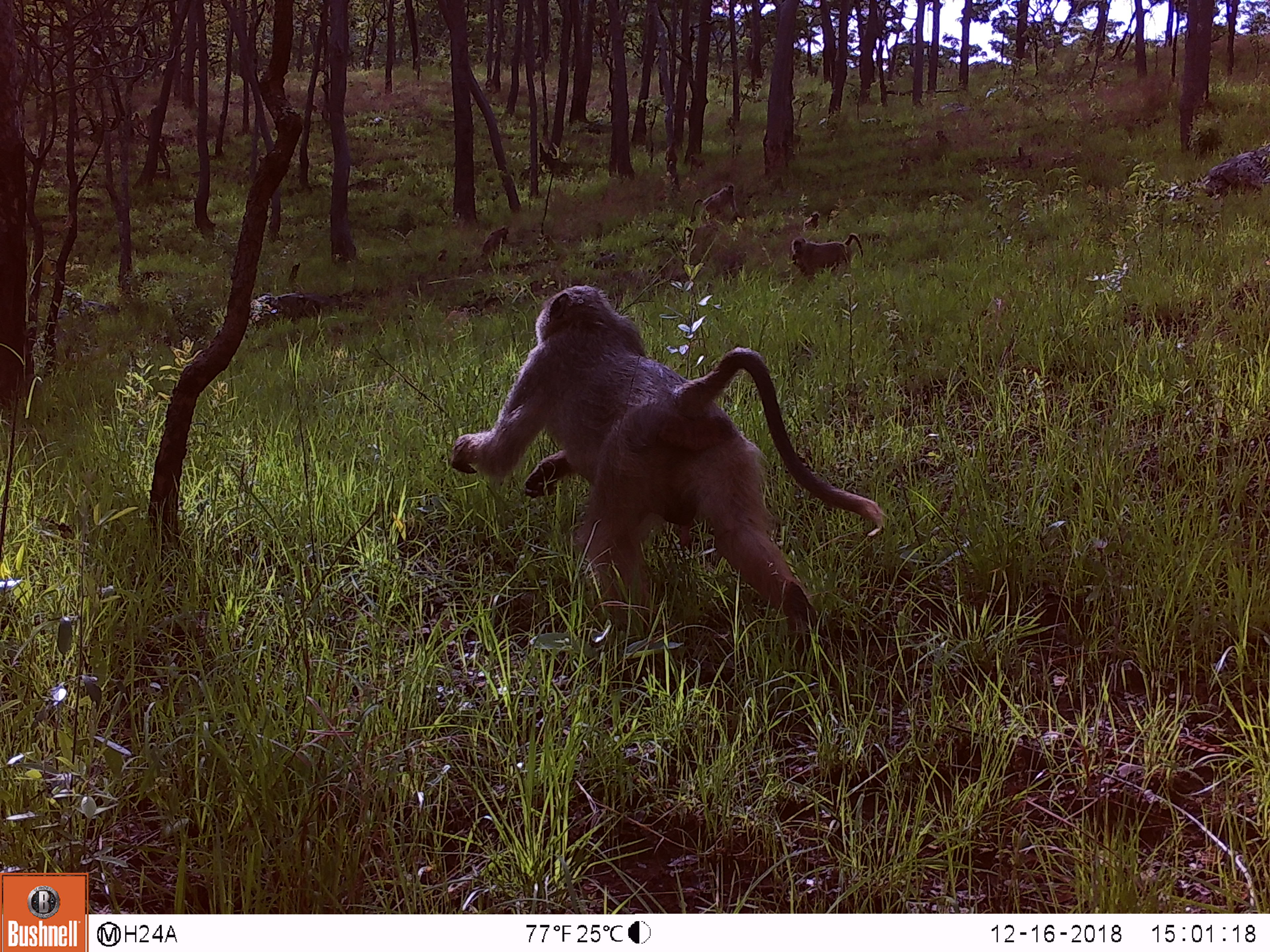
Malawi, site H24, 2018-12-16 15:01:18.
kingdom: Animalia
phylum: Chordata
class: Mammalia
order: Primates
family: Cercopithecidae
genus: Papio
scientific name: Papio cynocephalus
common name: yellow baboon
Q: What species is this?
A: Yellow baboon (Papio cynocephalus).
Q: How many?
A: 6.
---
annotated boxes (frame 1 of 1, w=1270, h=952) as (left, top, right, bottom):
yellow baboon: (450, 277, 885, 675); (782, 229, 872, 281); (685, 178, 750, 229); (480, 218, 514, 266); (433, 235, 454, 272); (798, 207, 823, 230)